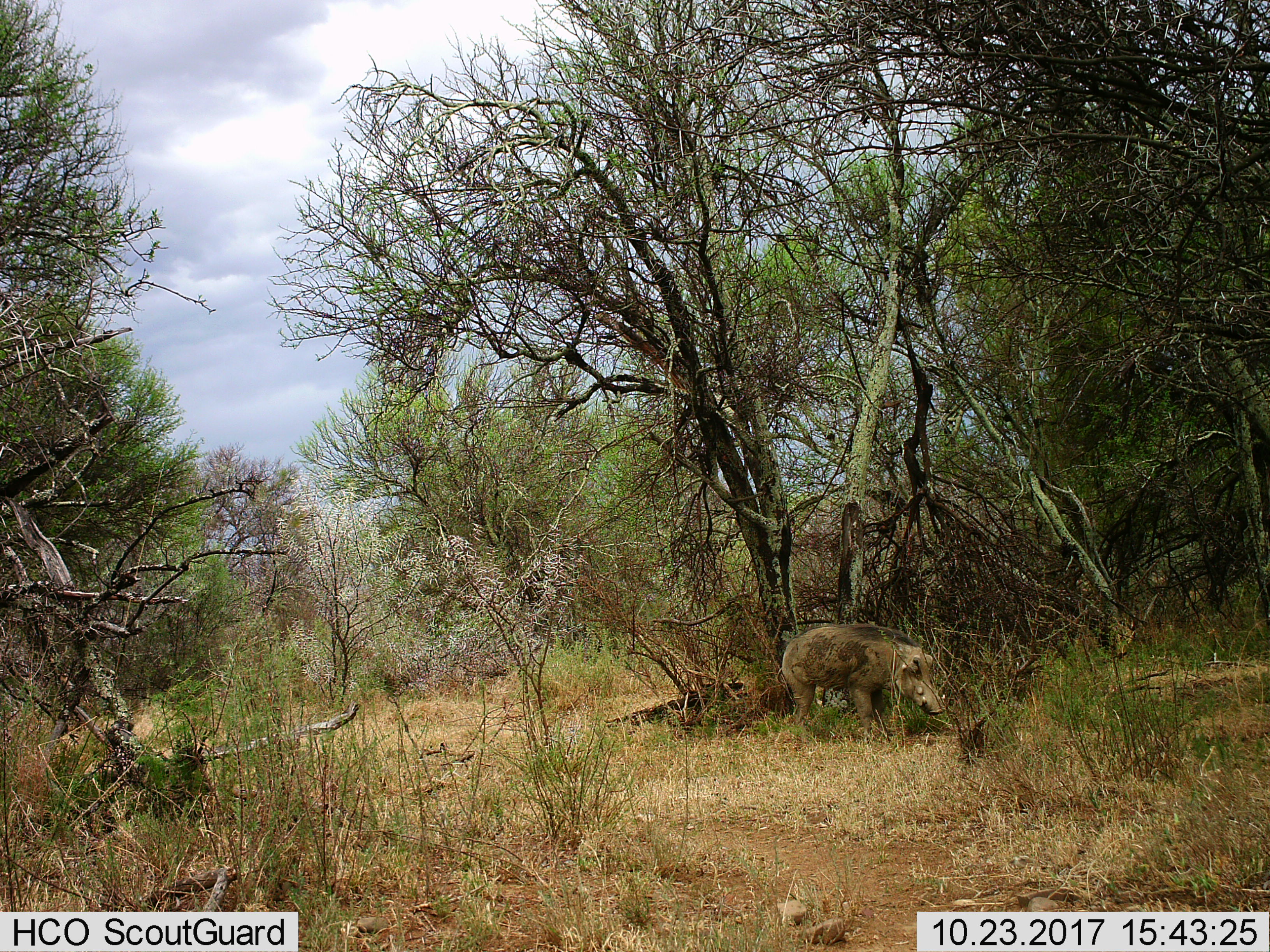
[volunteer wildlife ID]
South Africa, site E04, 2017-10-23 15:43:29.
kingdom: Animalia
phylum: Chordata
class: Mammalia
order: Artiodactyla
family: Suidae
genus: Phacochoerus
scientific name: Phacochoerus africanus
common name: warthog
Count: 1.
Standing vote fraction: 86%.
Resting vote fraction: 0%.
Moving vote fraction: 14%.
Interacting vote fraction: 0%.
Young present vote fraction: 0%.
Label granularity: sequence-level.